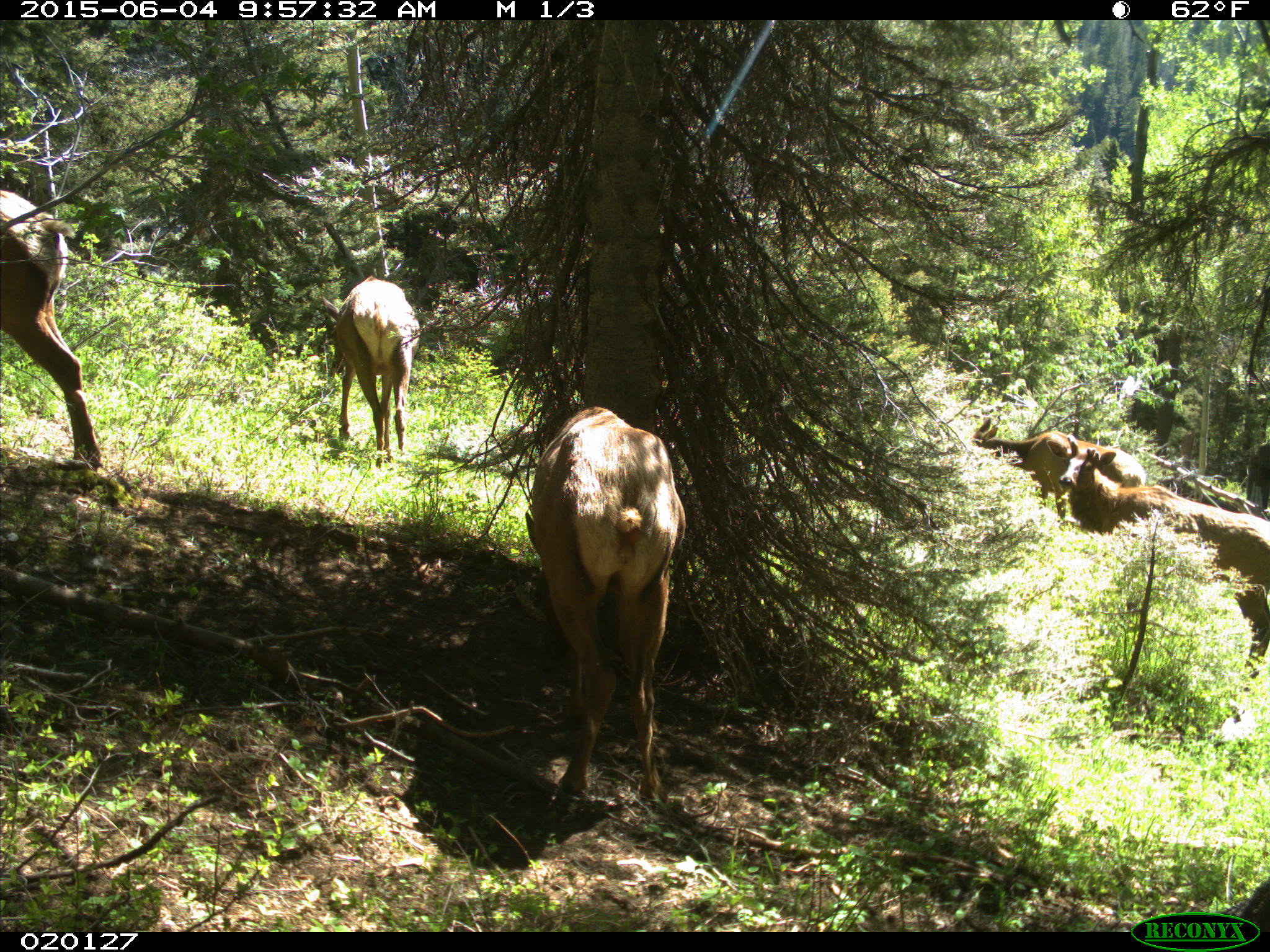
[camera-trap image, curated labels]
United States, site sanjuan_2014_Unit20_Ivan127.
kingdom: Animalia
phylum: Chordata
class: Mammalia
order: Artiodactyla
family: Cervidae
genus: Cervus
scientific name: Cervus elaphus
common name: red deer